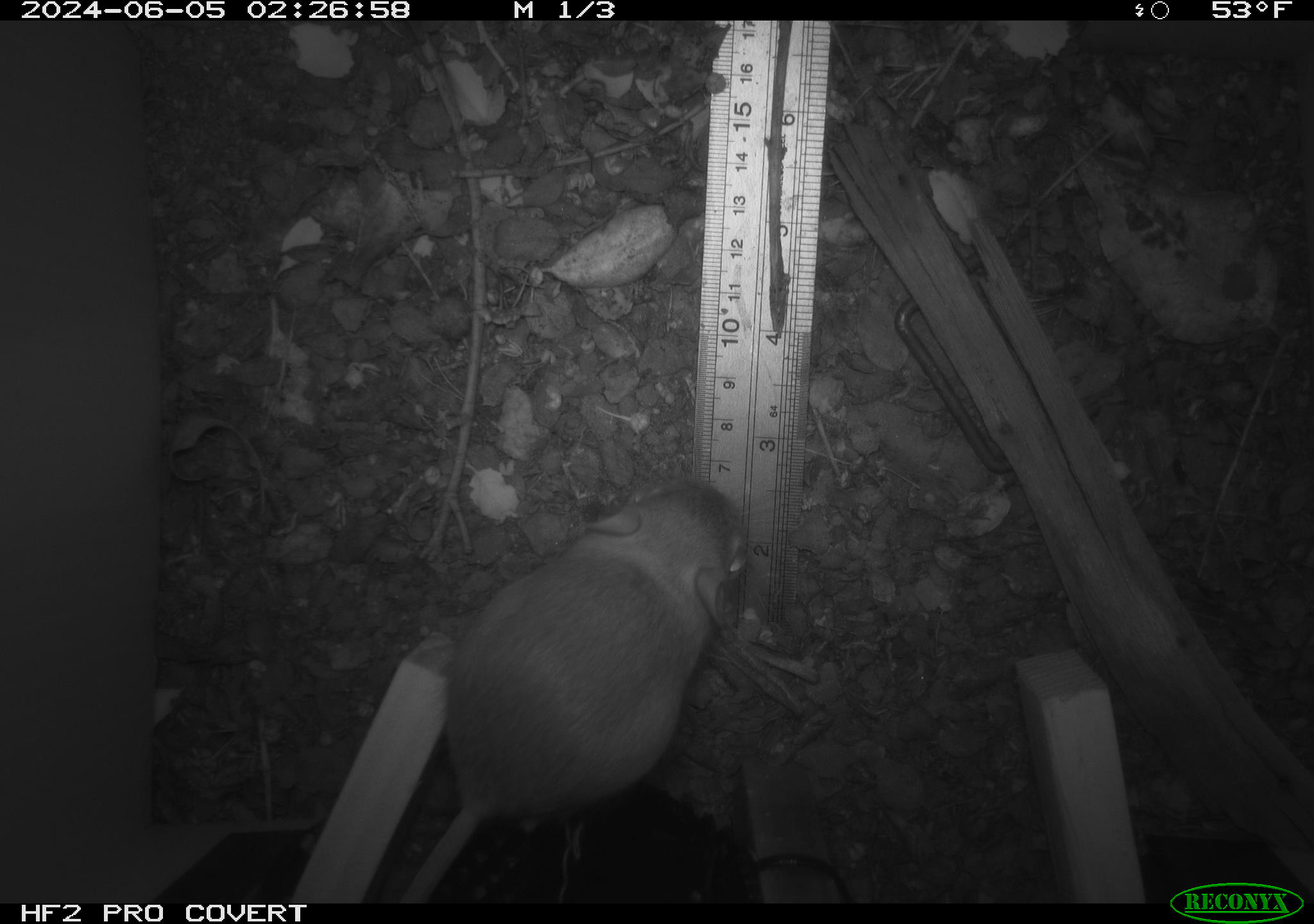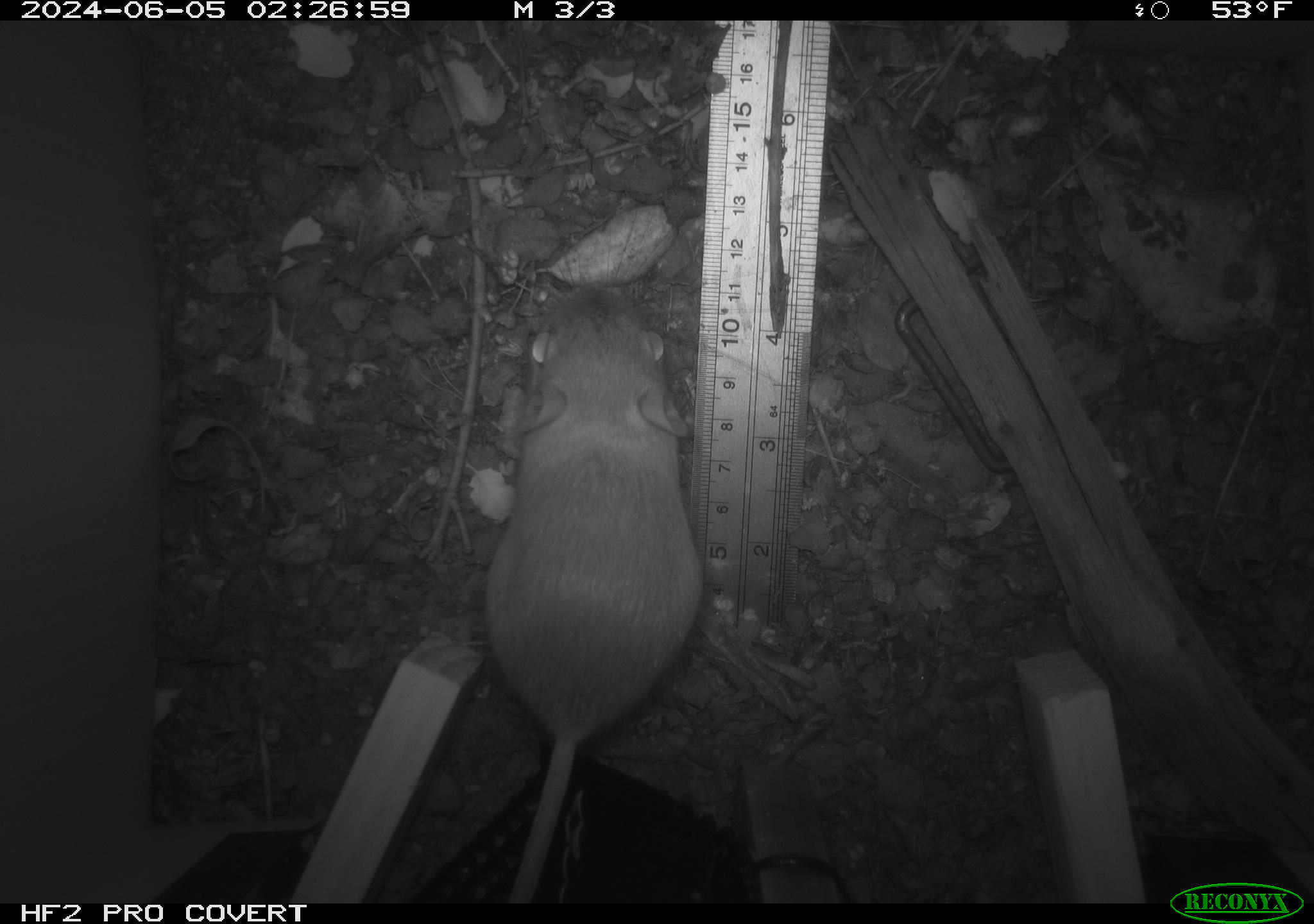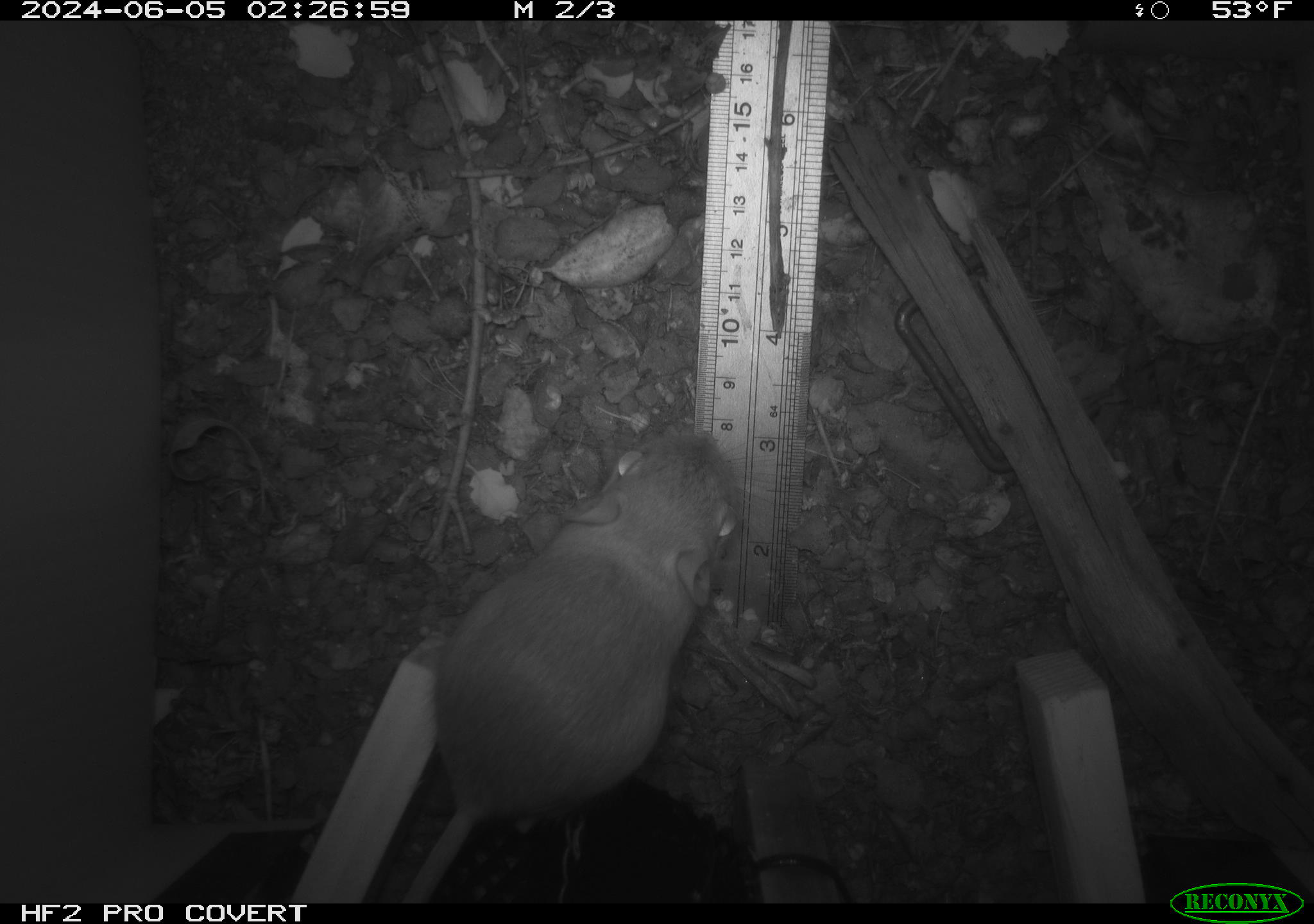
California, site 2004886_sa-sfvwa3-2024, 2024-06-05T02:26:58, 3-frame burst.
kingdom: Animalia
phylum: Chordata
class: Mammalia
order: Rodentia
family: Heteromyidae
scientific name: Heteromyidae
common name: kangaroo rats and pocket mice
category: heteromyidae family